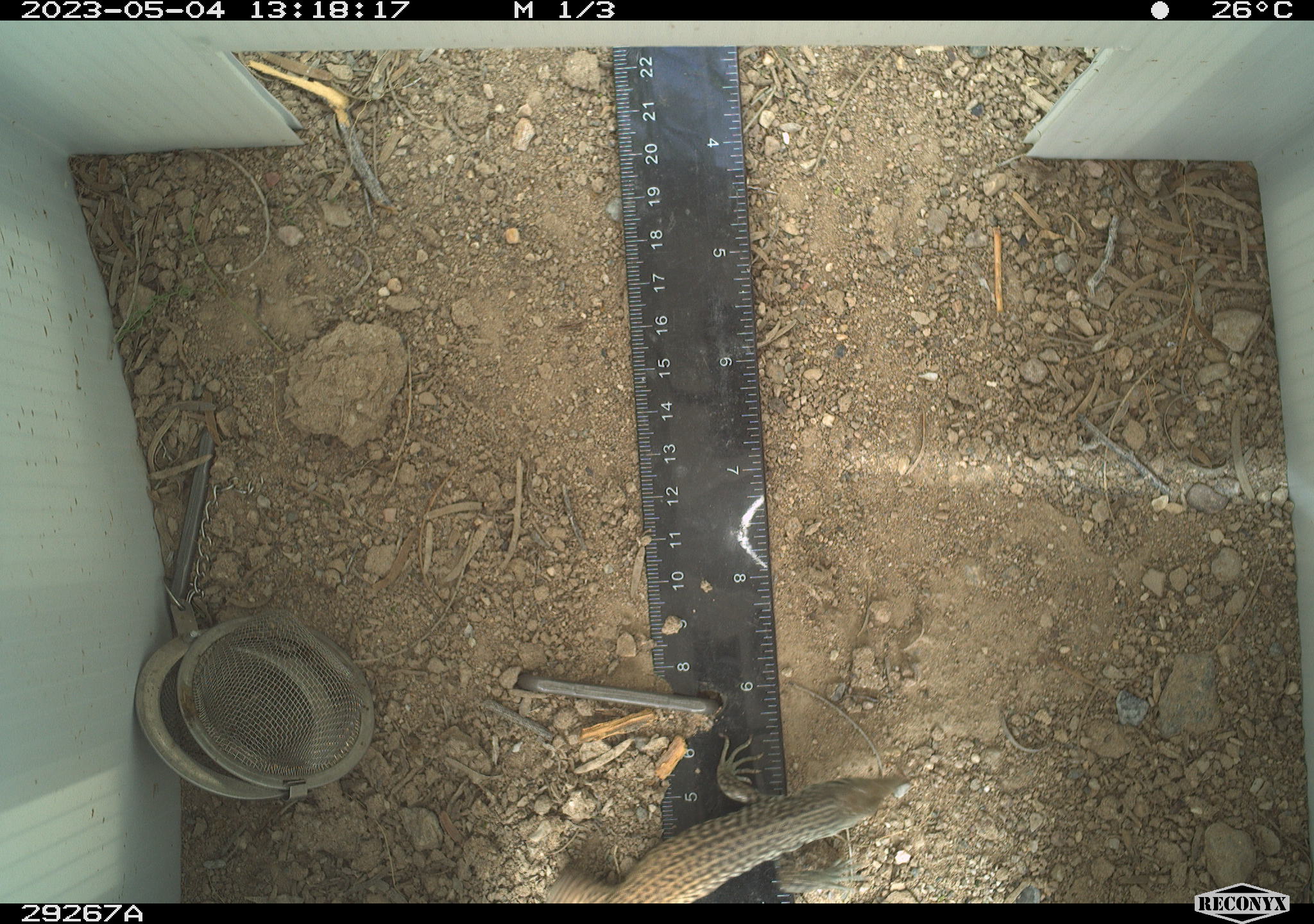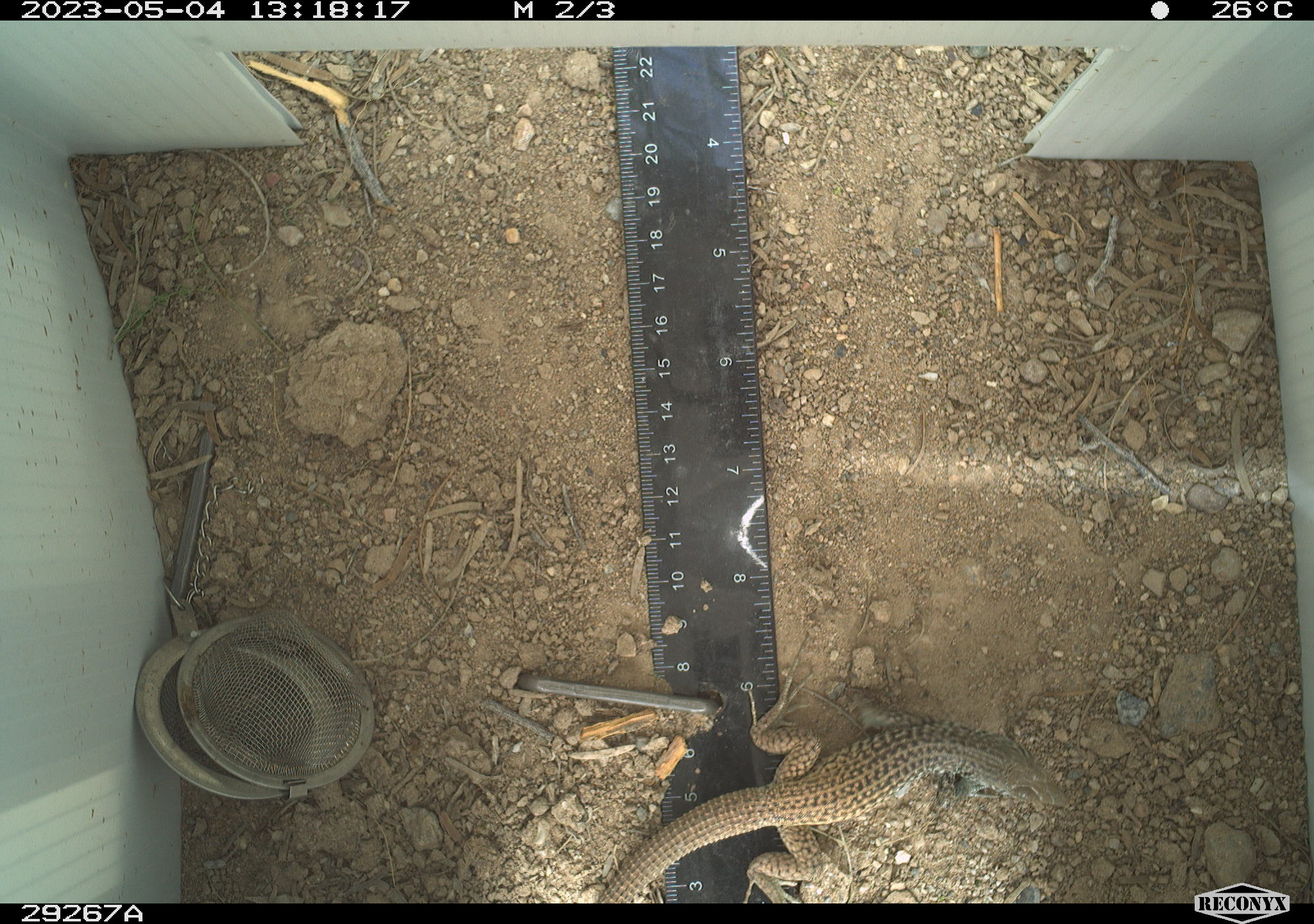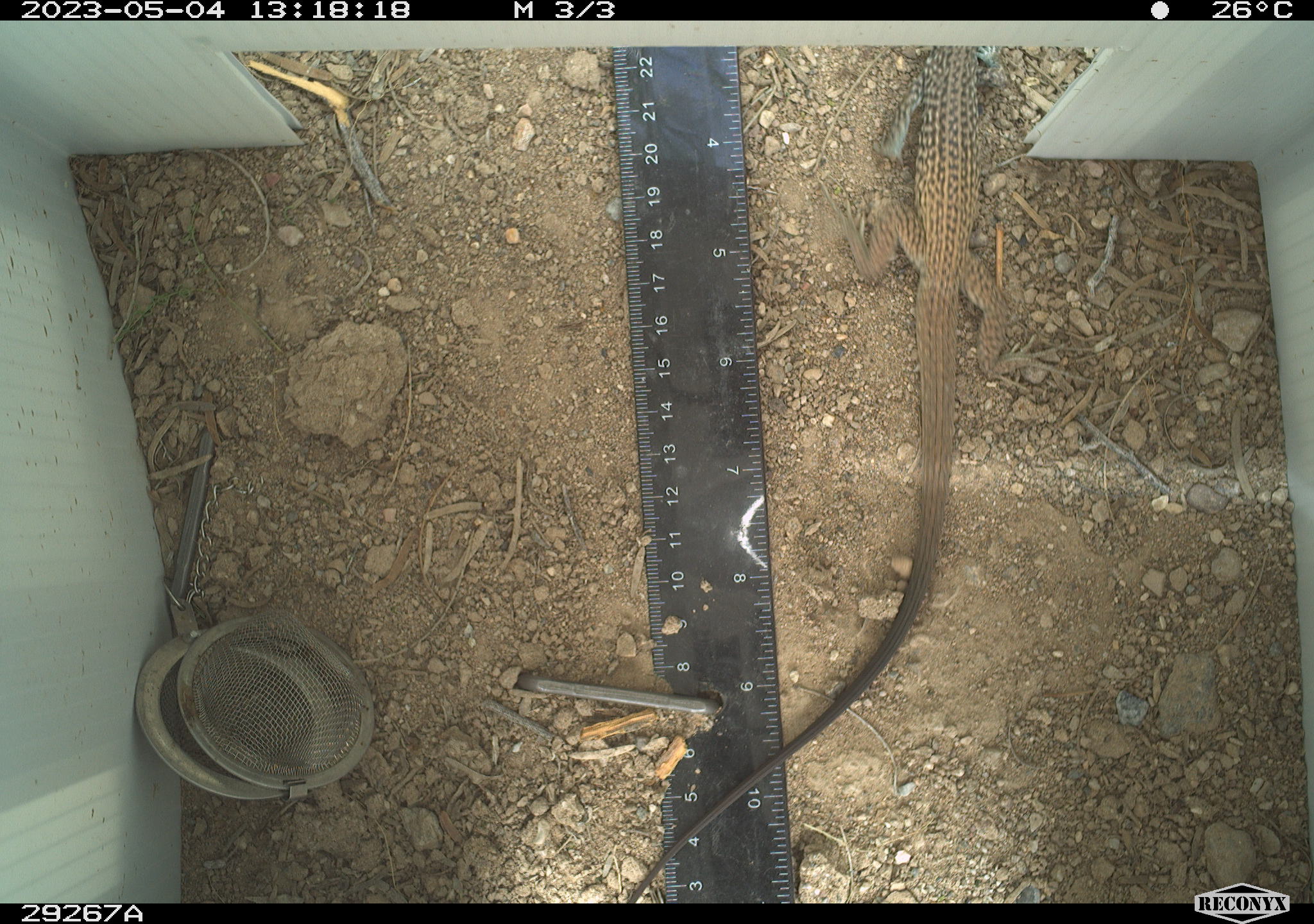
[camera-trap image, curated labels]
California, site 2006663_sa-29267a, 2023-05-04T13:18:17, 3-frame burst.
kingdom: Animalia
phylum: Chordata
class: Reptilia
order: Squamata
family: Teiidae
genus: Aspidoscelis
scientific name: Aspidoscelis tigris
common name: western whiptail